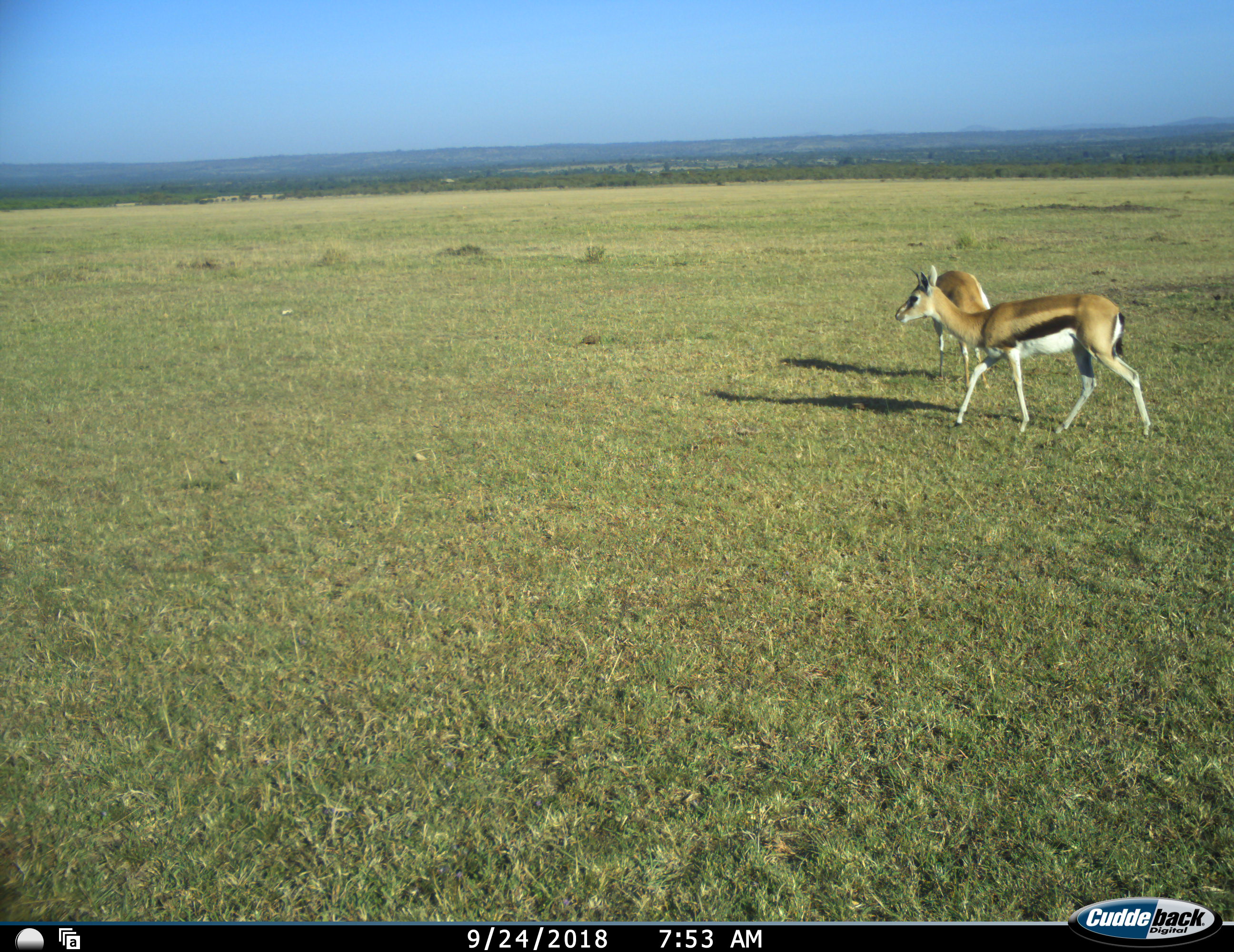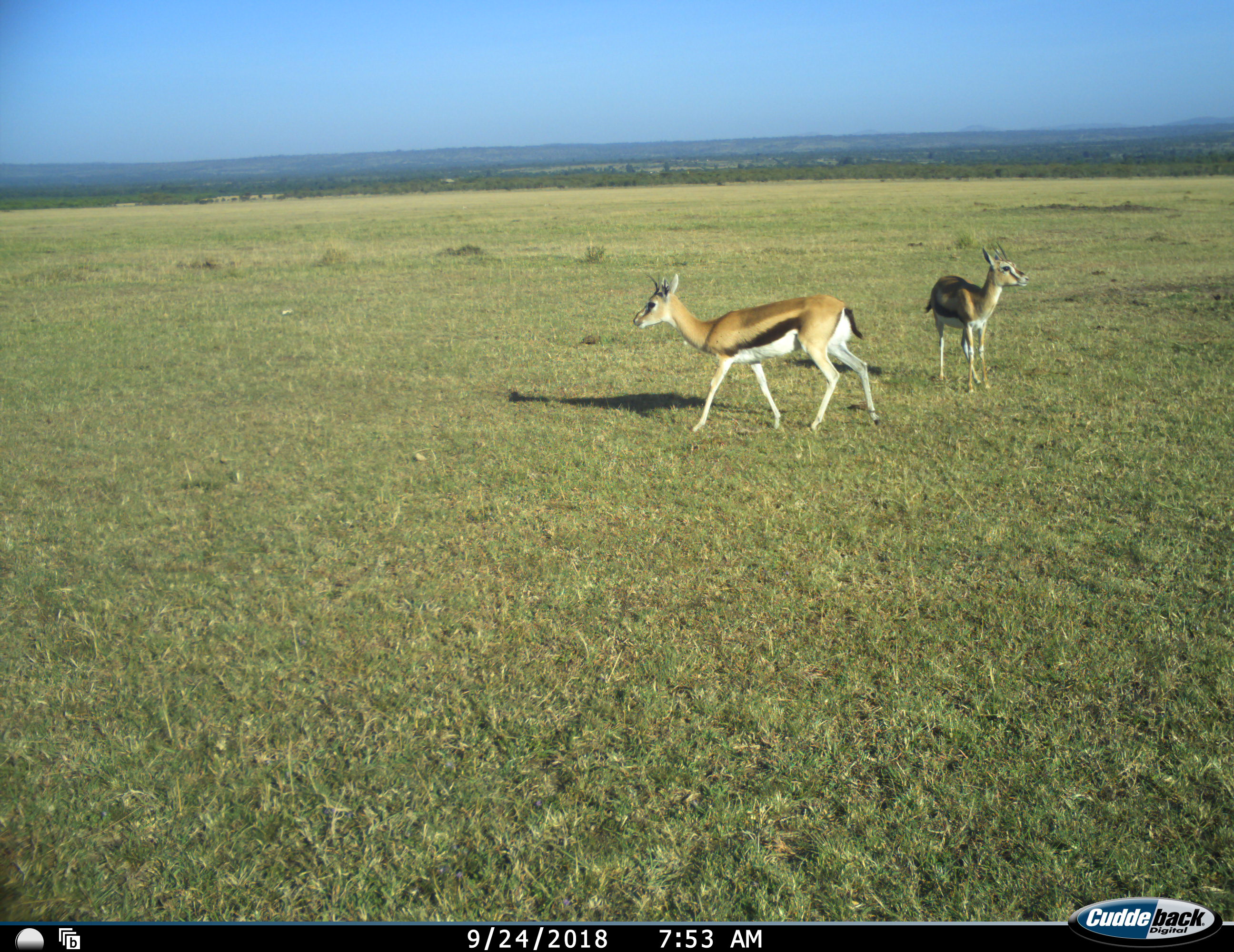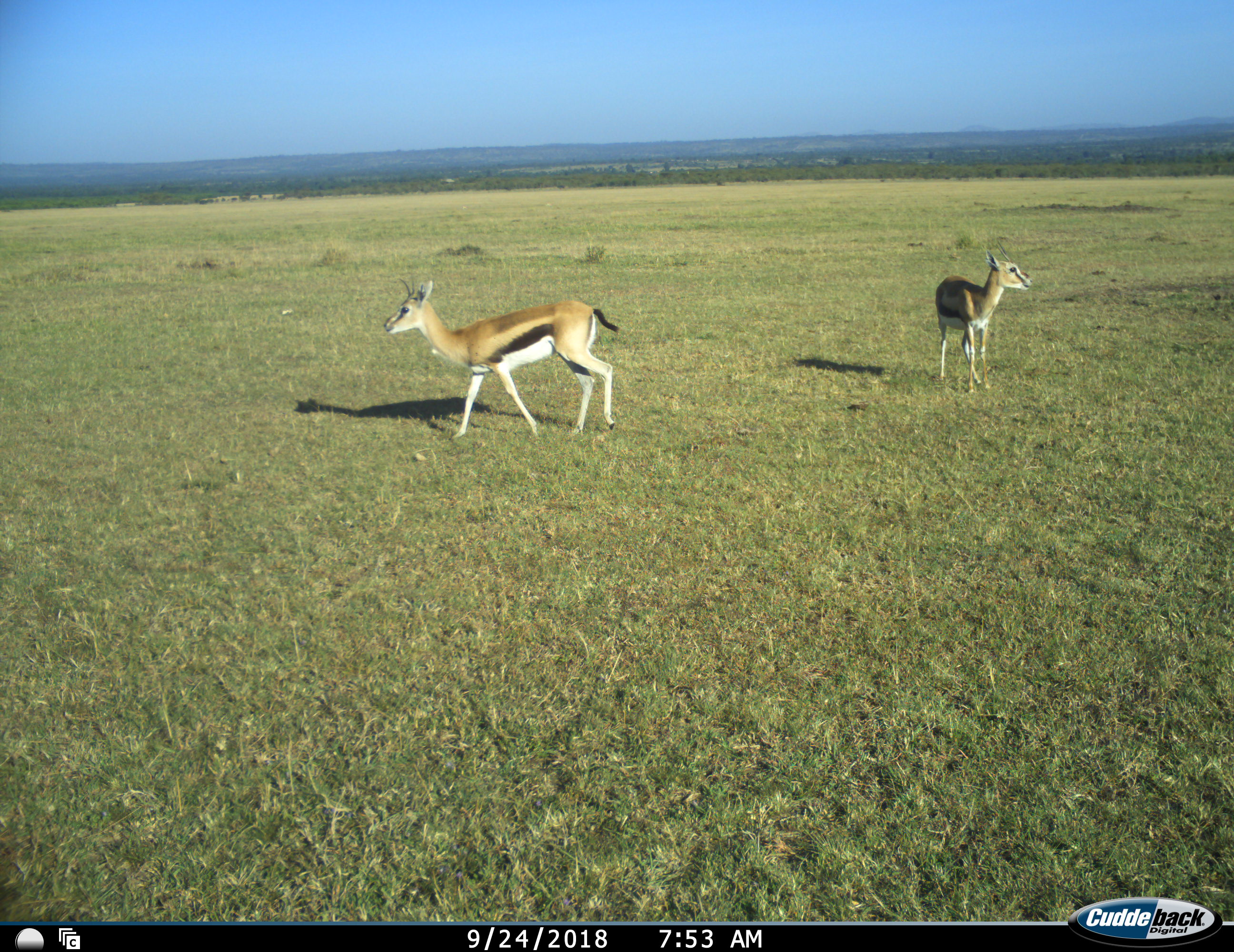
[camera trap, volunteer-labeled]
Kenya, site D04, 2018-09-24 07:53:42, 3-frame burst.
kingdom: Animalia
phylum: Chordata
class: Mammalia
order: Artiodactyla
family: Bovidae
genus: Eudorcas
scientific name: Eudorcas thomsonii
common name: thomson's gazelle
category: gazellethomsons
Gazellethomsons (thomson's gazelle) (Eudorcas thomsonii), count 2. Behavior (volunteer vote fractions): standing 33%, resting 0%, moving 89%, interacting 0%. Young present (vote fraction): 11%. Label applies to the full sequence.